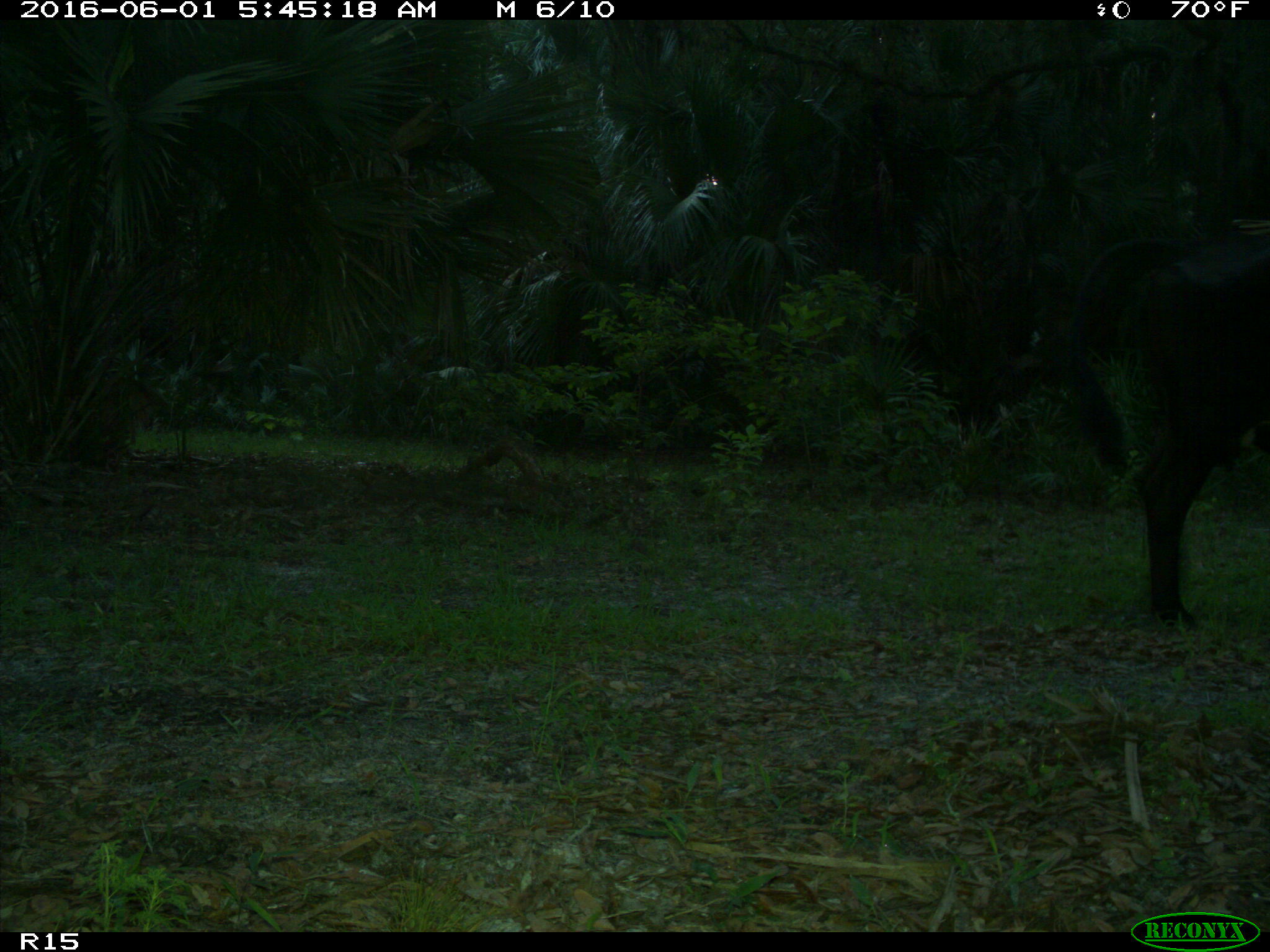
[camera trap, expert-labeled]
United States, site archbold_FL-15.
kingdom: Animalia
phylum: Chordata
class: Mammalia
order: Artiodactyla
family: Bovidae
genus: Bos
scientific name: Bos taurus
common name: domestic cow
Bos taurus (domestic cow).